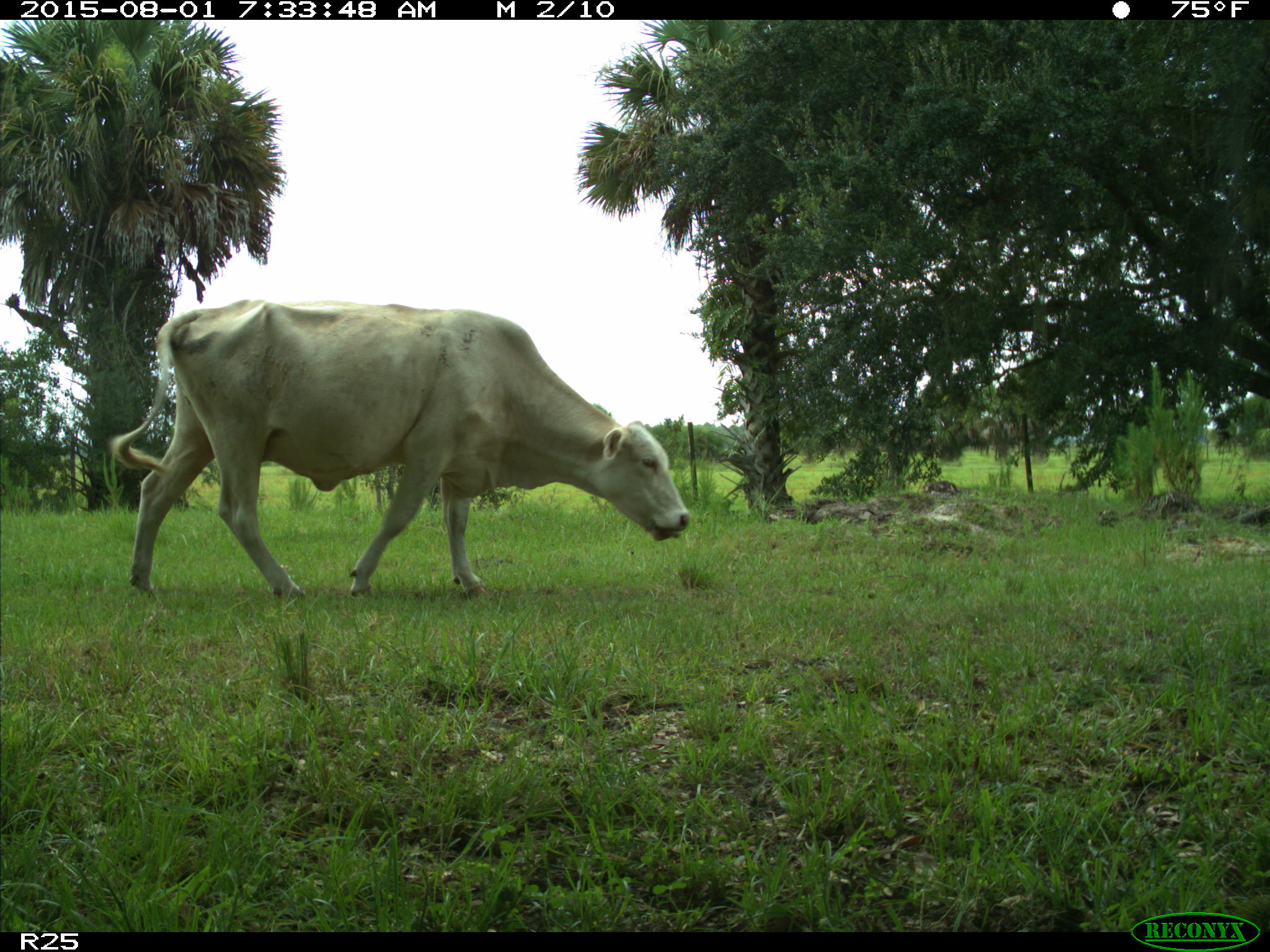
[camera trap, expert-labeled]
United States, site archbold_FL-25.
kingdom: Animalia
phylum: Chordata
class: Mammalia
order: Artiodactyla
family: Bovidae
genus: Bos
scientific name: Bos taurus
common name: domestic cow